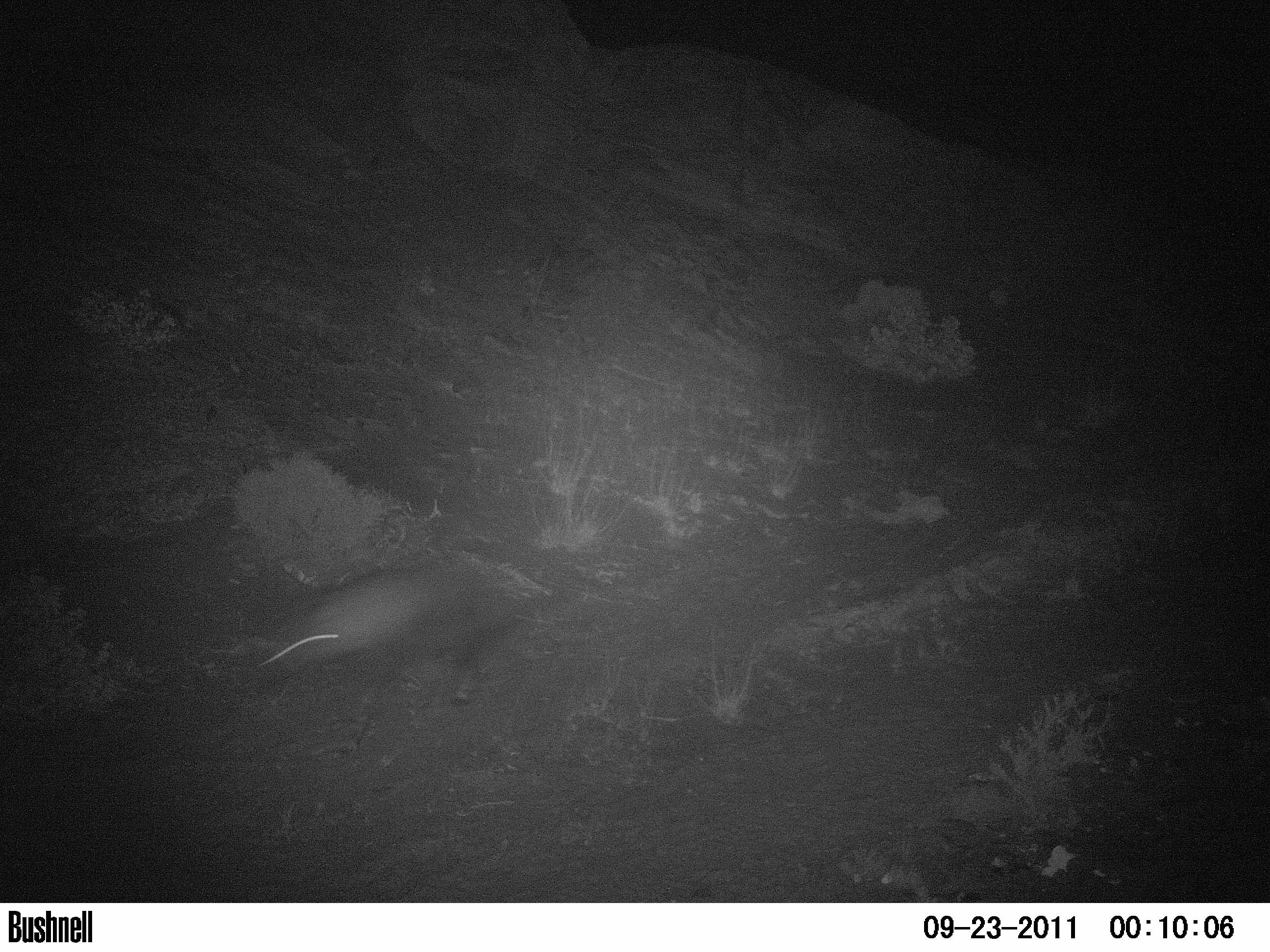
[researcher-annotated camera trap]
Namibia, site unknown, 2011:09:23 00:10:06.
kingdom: Animalia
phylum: Chordata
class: Mammalia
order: Carnivora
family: Hyaenidae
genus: Parahyaena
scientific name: Parahyaena brunnea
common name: brown hyena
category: hyaena brunnea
Hyaena brunnea (brown hyena) (Parahyaena brunnea).